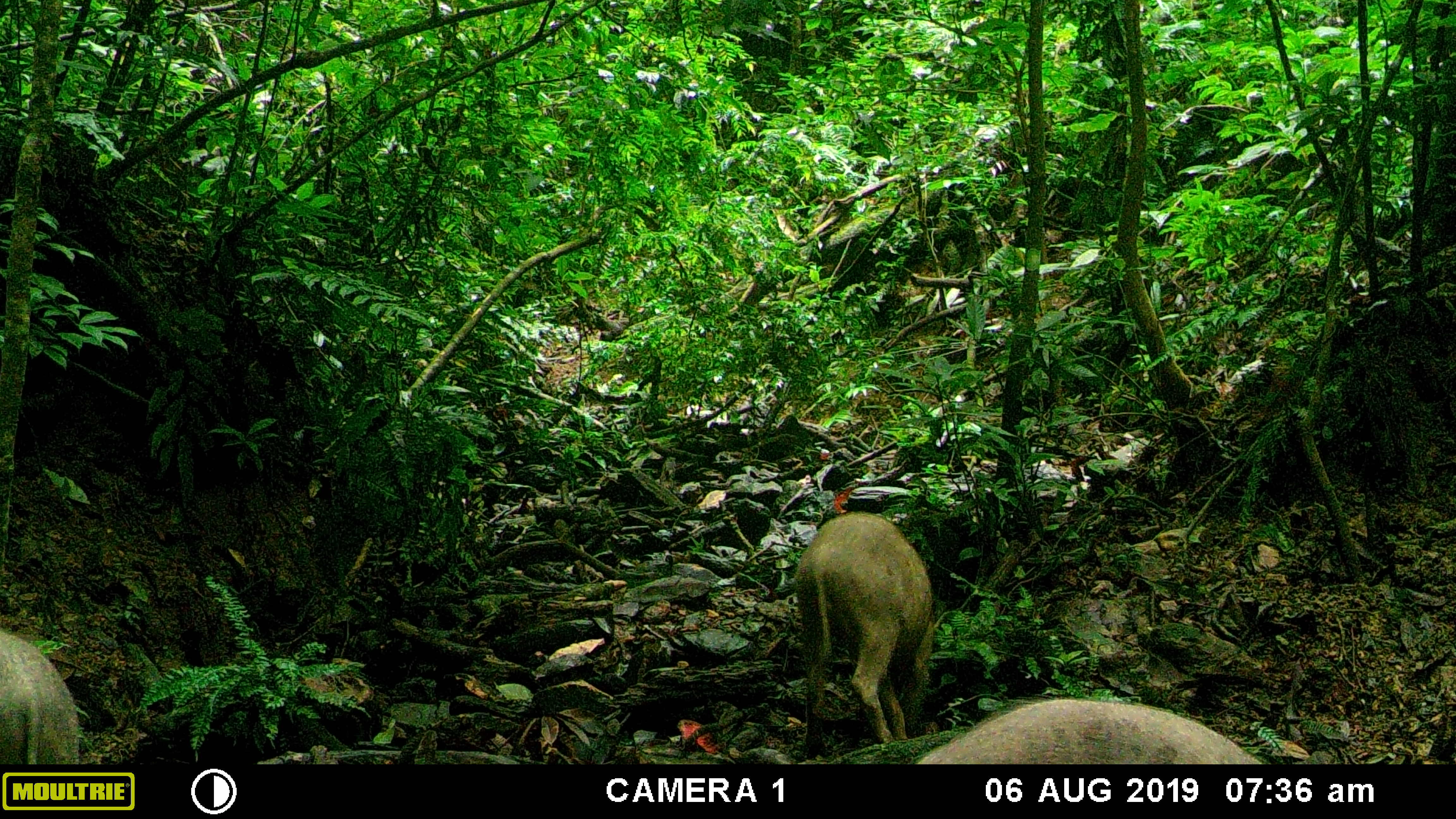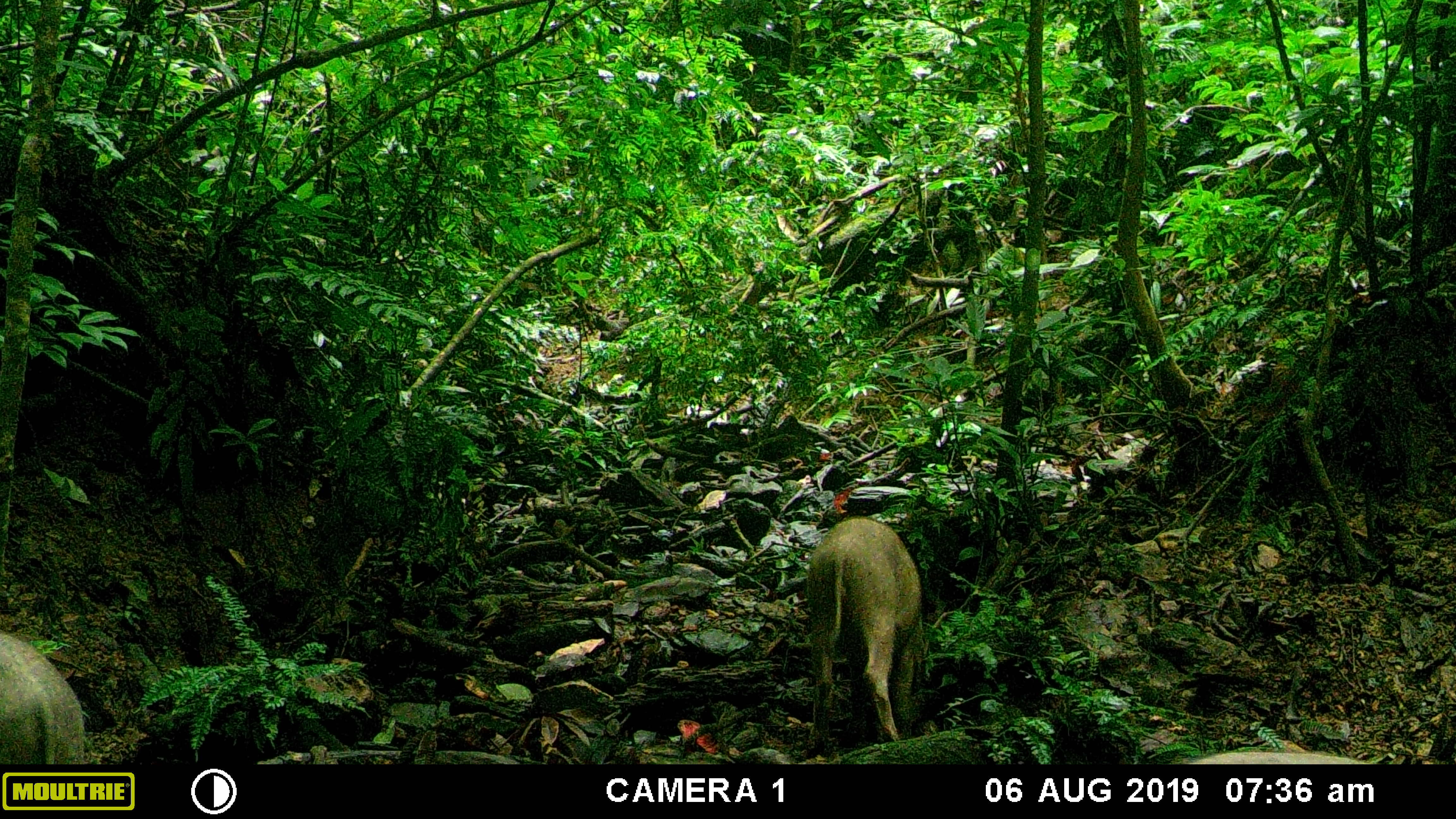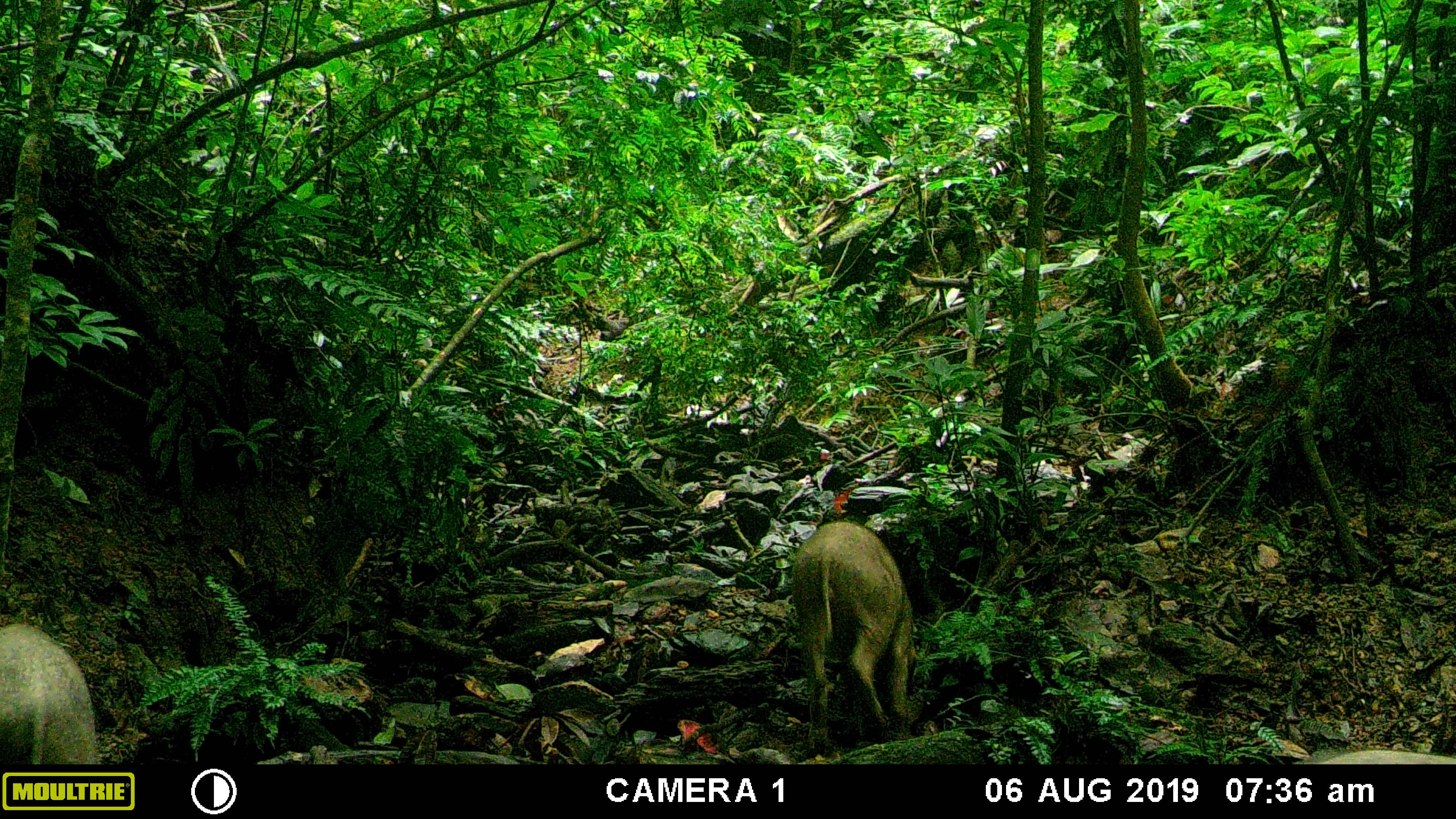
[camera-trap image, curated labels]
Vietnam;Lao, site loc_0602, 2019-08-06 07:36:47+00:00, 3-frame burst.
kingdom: Animalia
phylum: Chordata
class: Mammalia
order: Artiodactyla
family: Suidae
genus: Sus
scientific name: Sus scrofa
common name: eurasian wild pig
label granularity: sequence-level